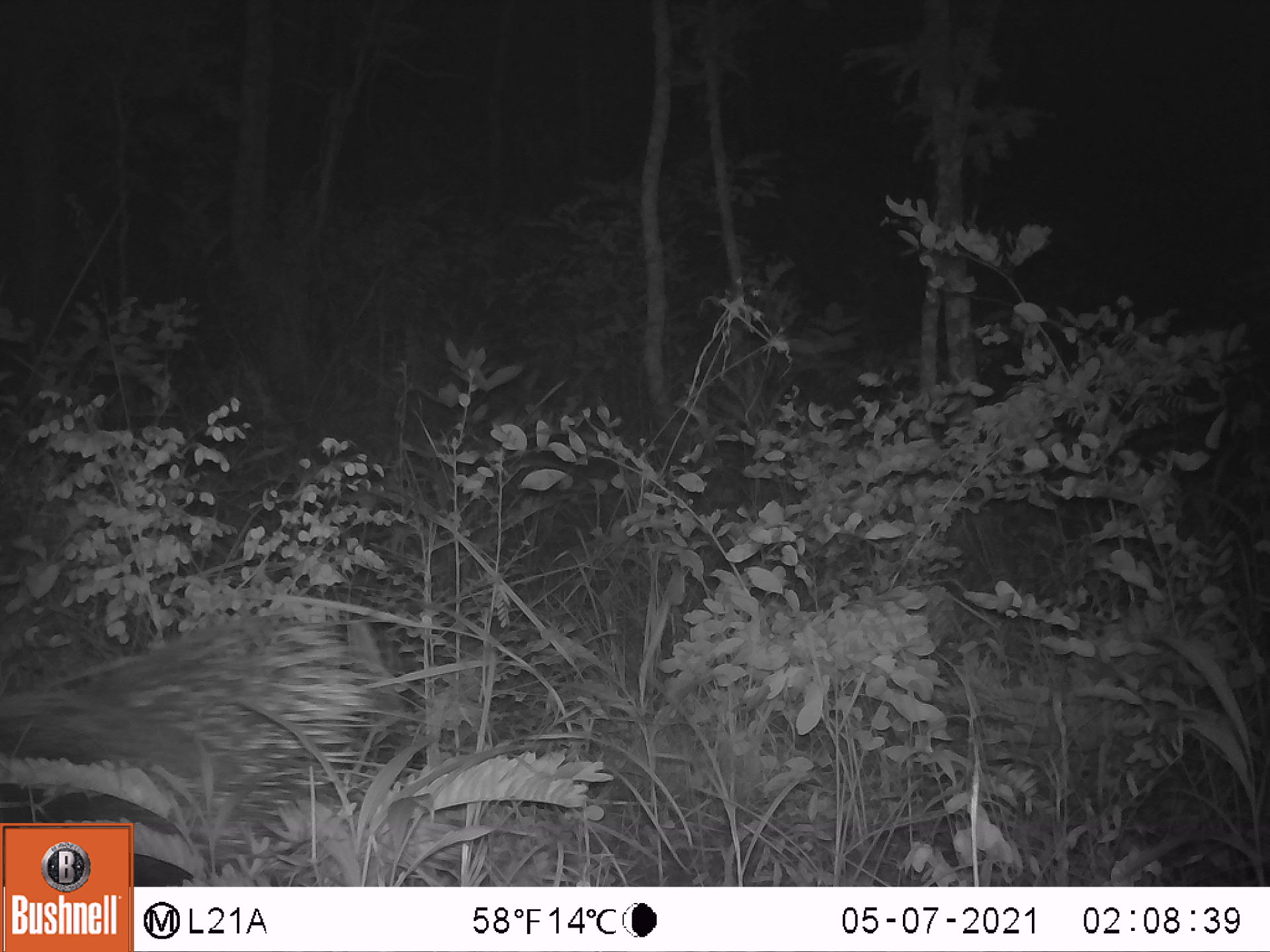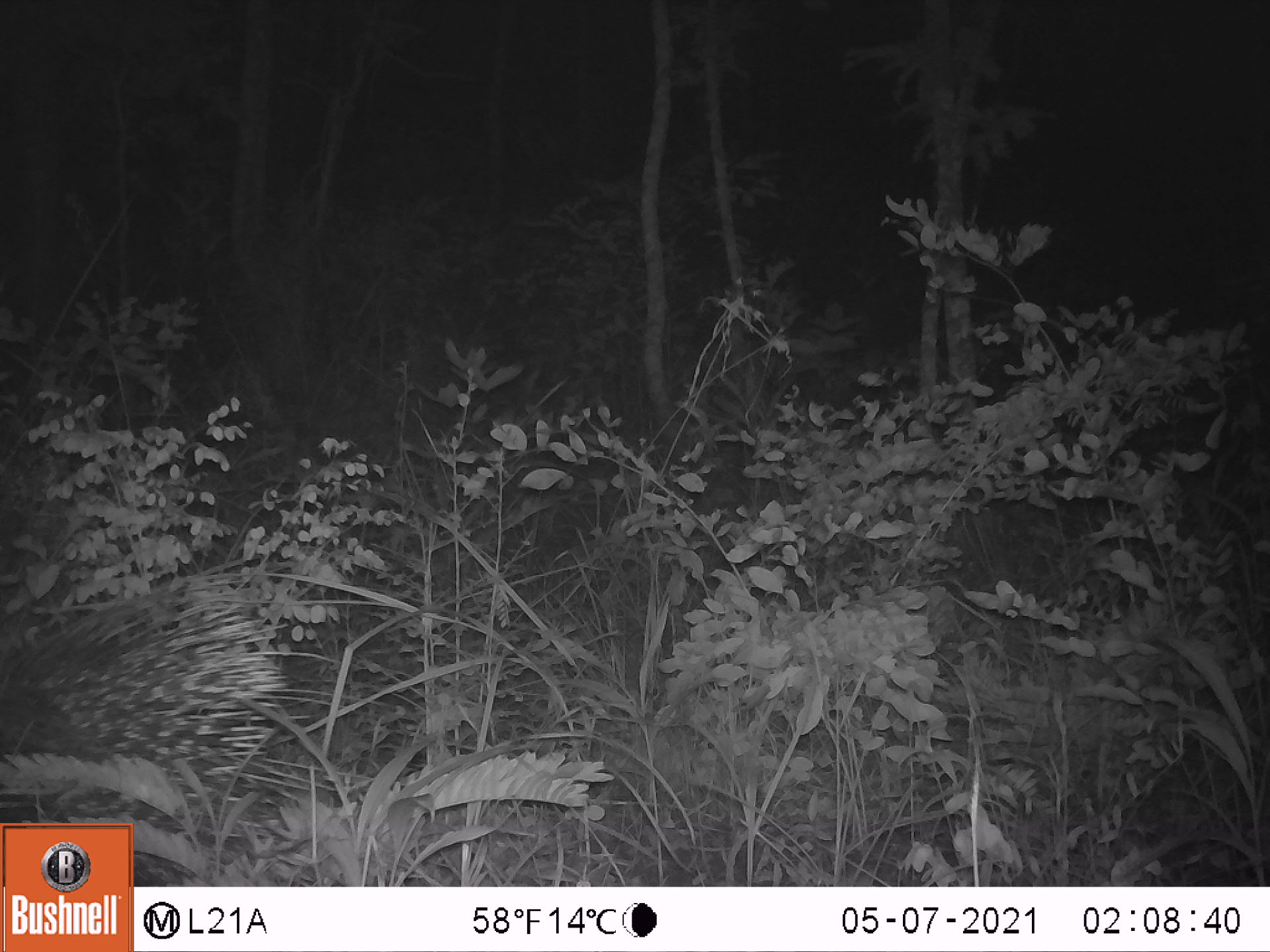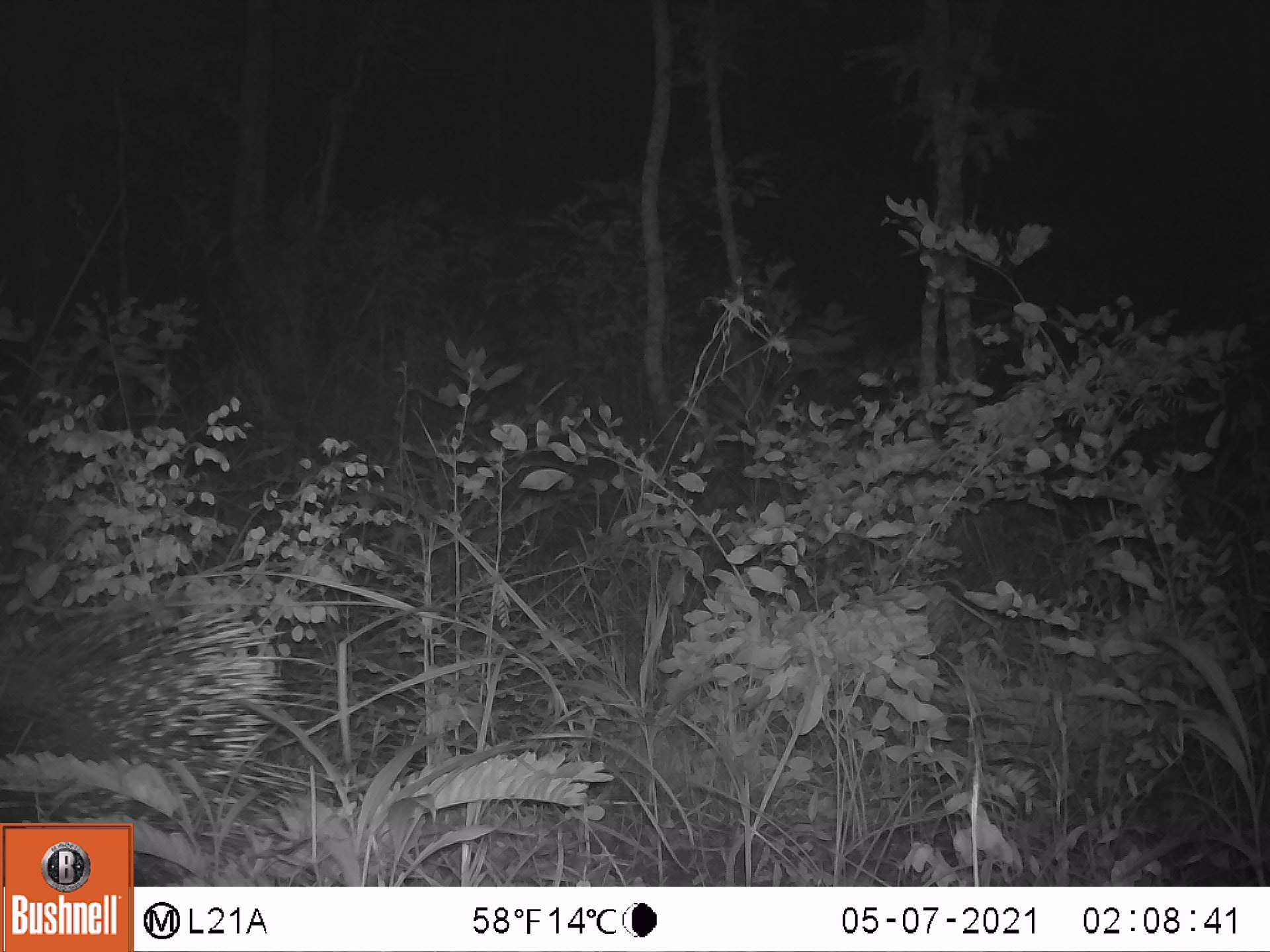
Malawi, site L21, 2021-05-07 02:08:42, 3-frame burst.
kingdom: Animalia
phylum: Chordata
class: Mammalia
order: Rodentia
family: Hystricidae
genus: Hystrix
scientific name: Hystrix africaeaustralis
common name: cape porcupine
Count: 1.